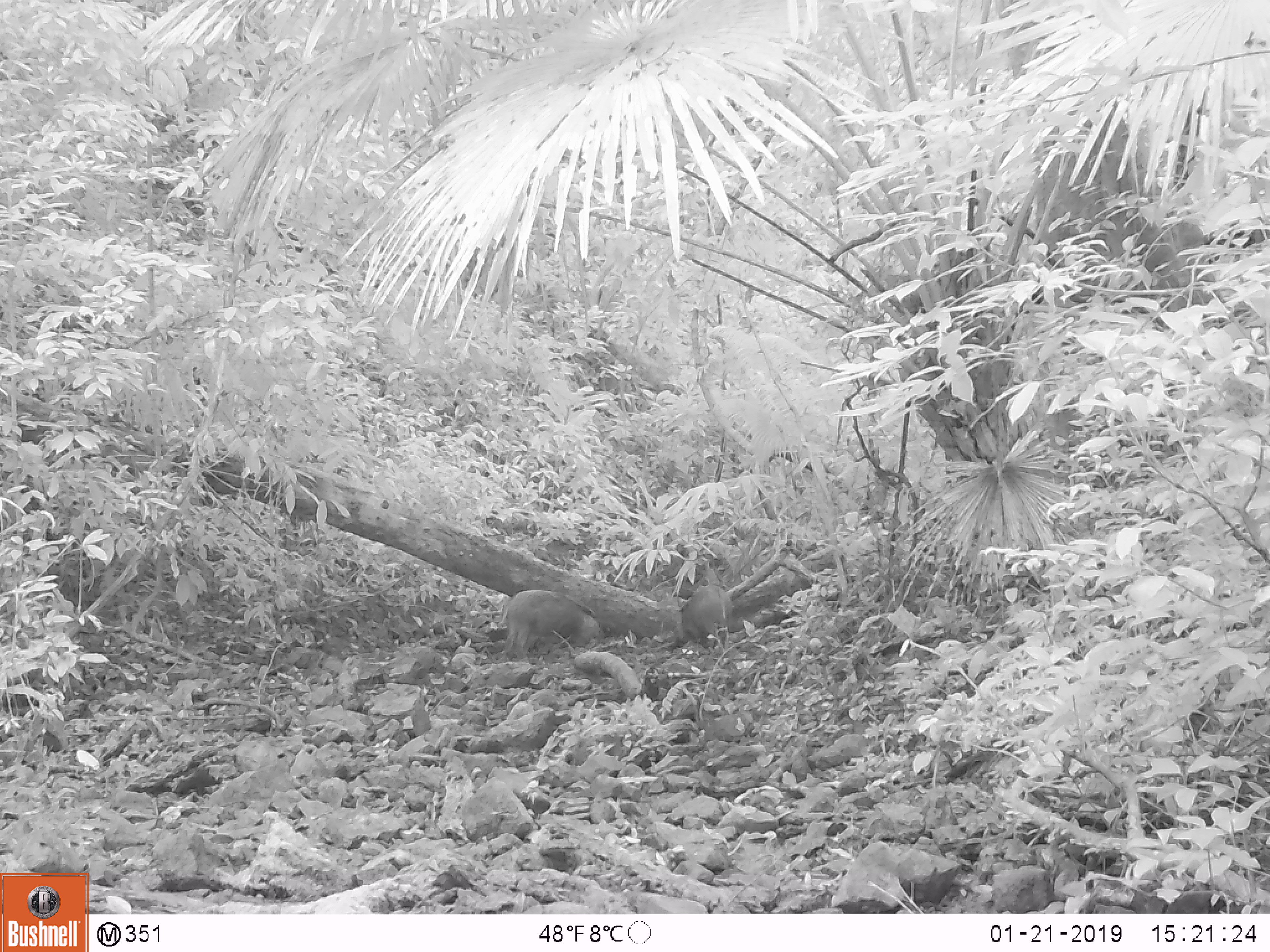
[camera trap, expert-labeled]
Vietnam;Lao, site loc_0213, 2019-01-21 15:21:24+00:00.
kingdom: Animalia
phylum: Chordata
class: Mammalia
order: Artiodactyla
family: Suidae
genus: Sus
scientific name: Sus scrofa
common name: eurasian wild pig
Eurasian wild pig (Sus scrofa). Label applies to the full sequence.